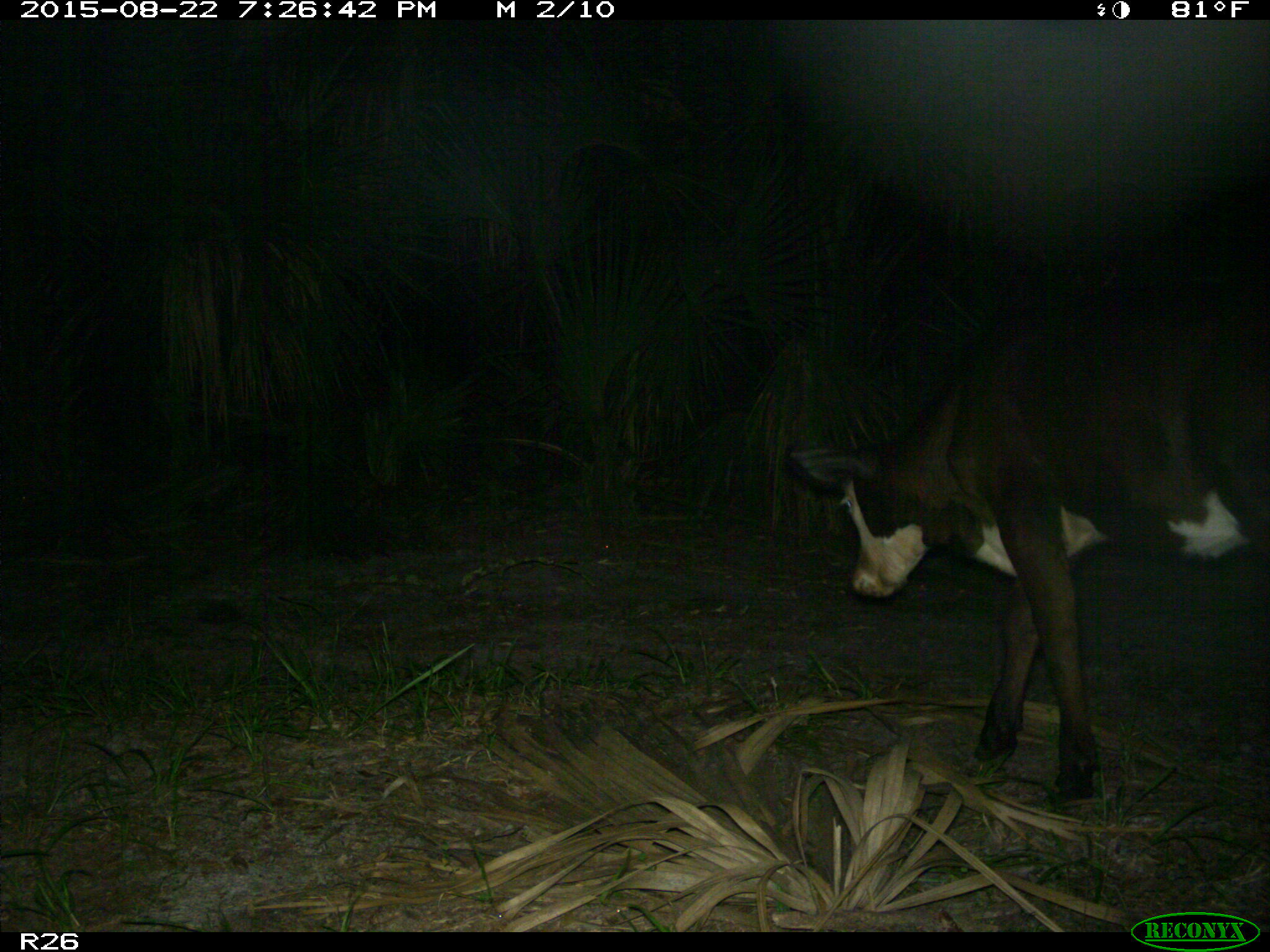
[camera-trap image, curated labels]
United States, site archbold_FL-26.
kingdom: Animalia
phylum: Chordata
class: Mammalia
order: Artiodactyla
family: Bovidae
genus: Bos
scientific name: Bos taurus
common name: domestic cow